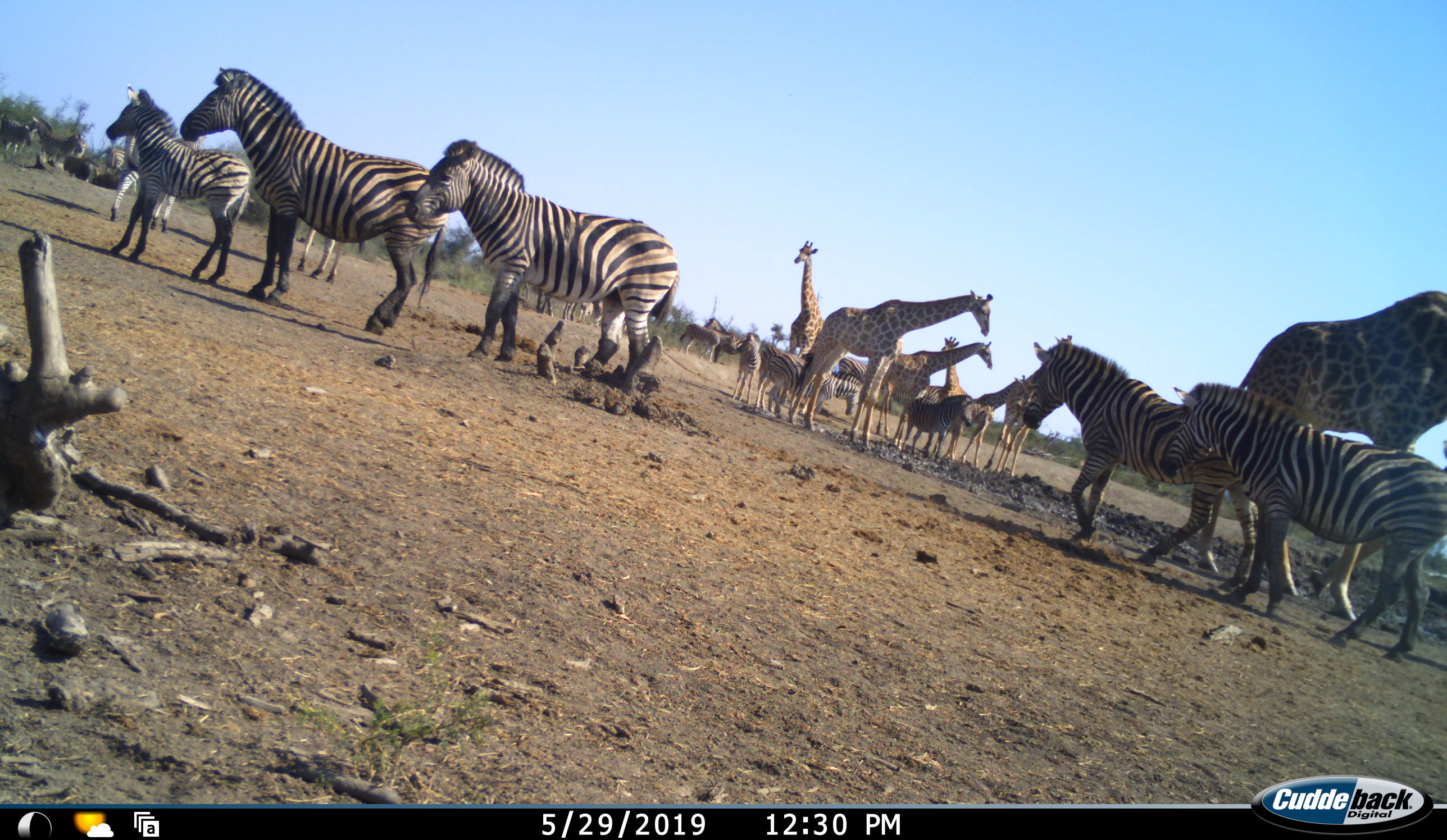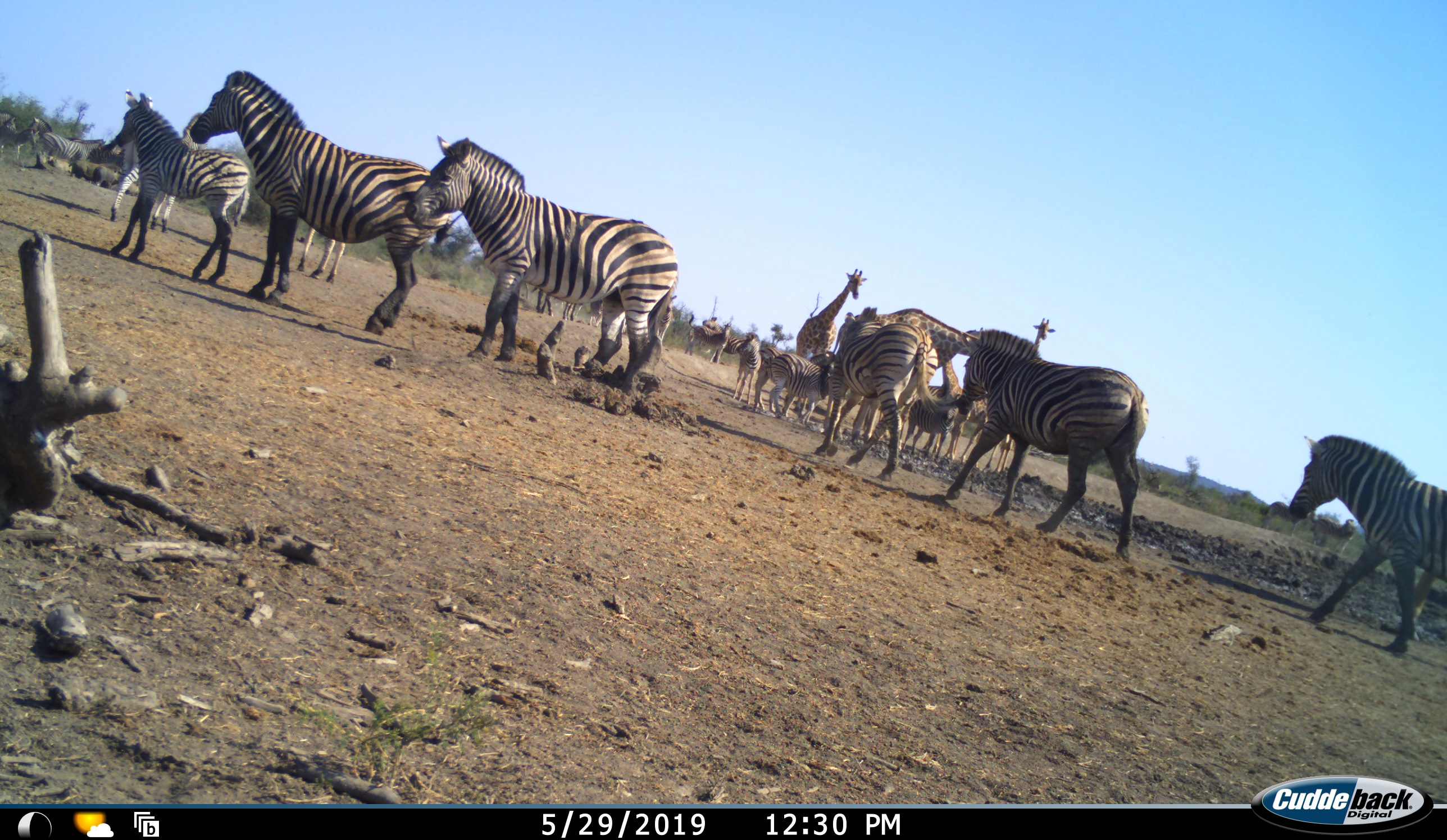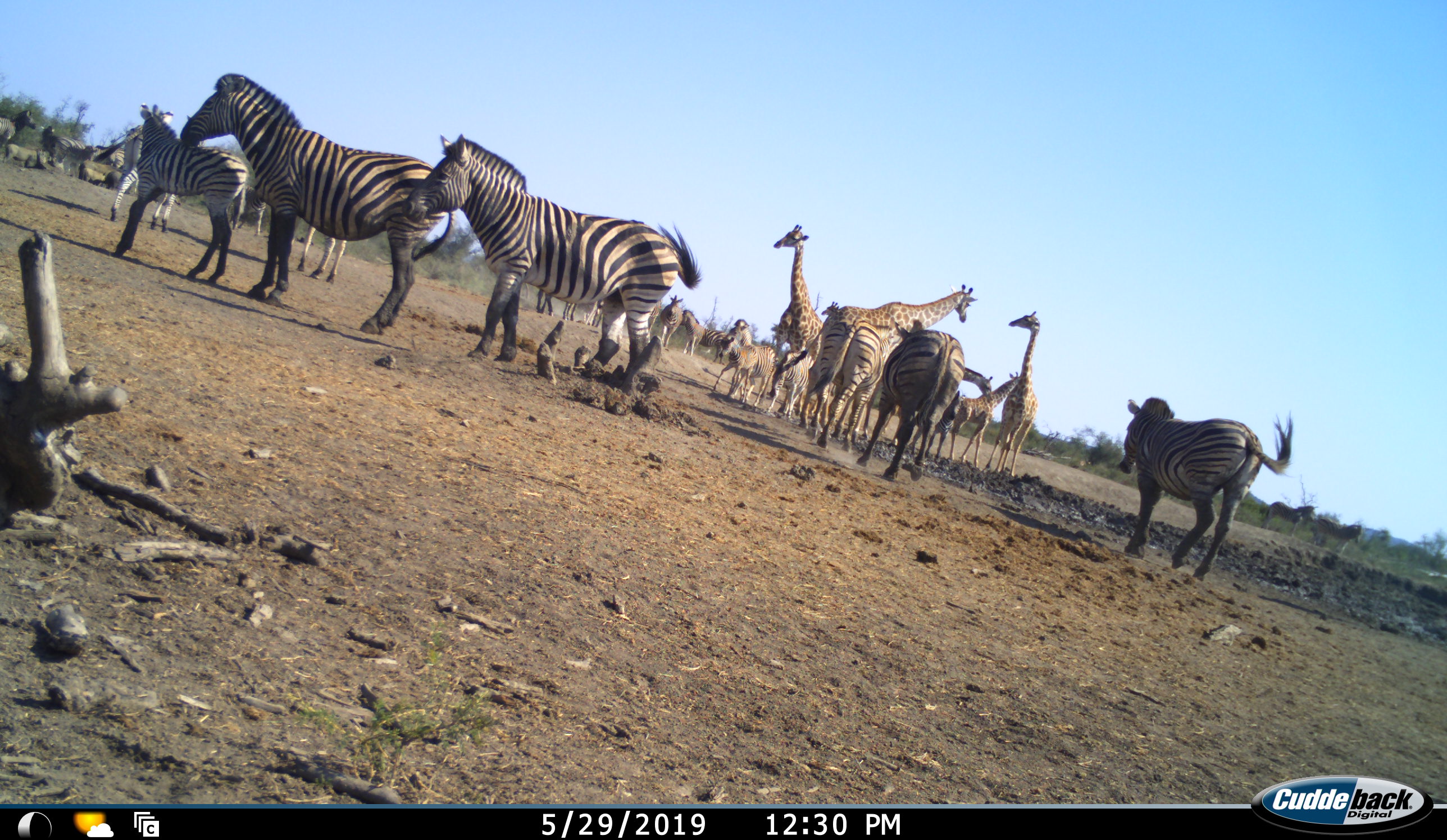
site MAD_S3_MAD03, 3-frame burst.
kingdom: Animalia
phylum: Chordata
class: Mammalia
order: Artiodactyla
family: Giraffidae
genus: Giraffa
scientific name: Giraffa camelopardalis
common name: giraffe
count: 6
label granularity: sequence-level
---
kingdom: Animalia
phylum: Chordata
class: Mammalia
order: Perissodactyla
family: Equidae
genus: Equus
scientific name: Equus quagga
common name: plains zebra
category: zebraplains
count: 11-50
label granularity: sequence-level